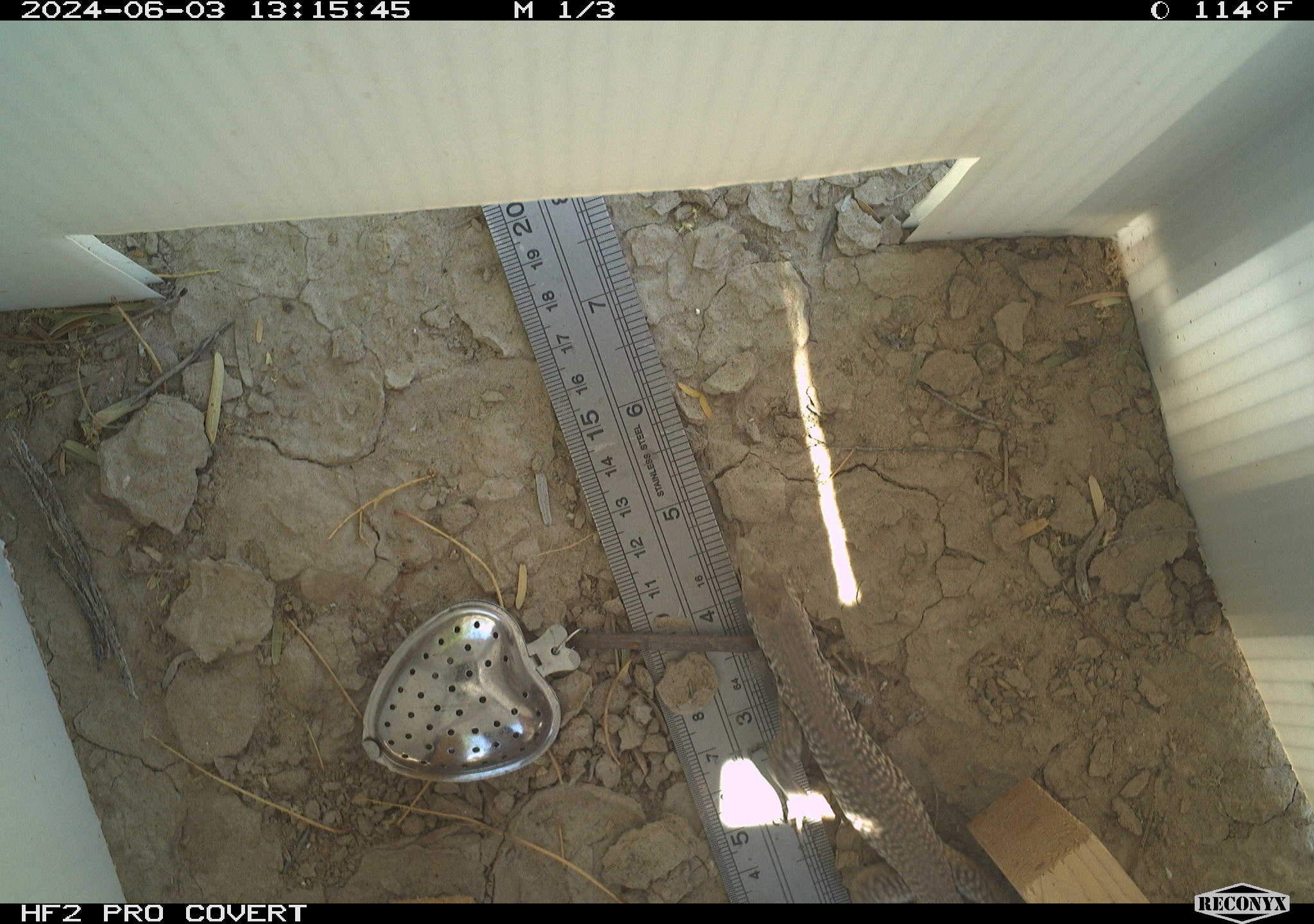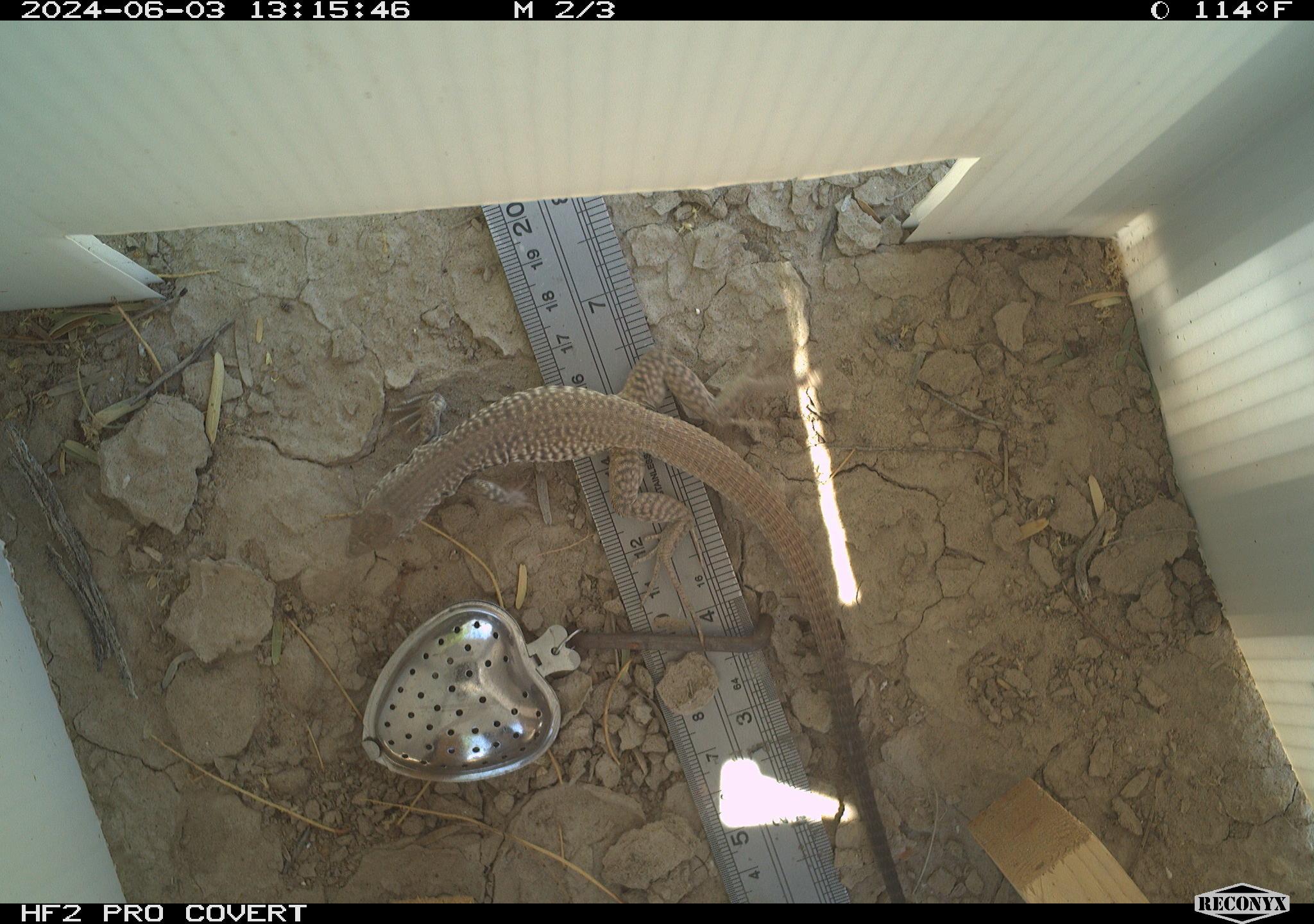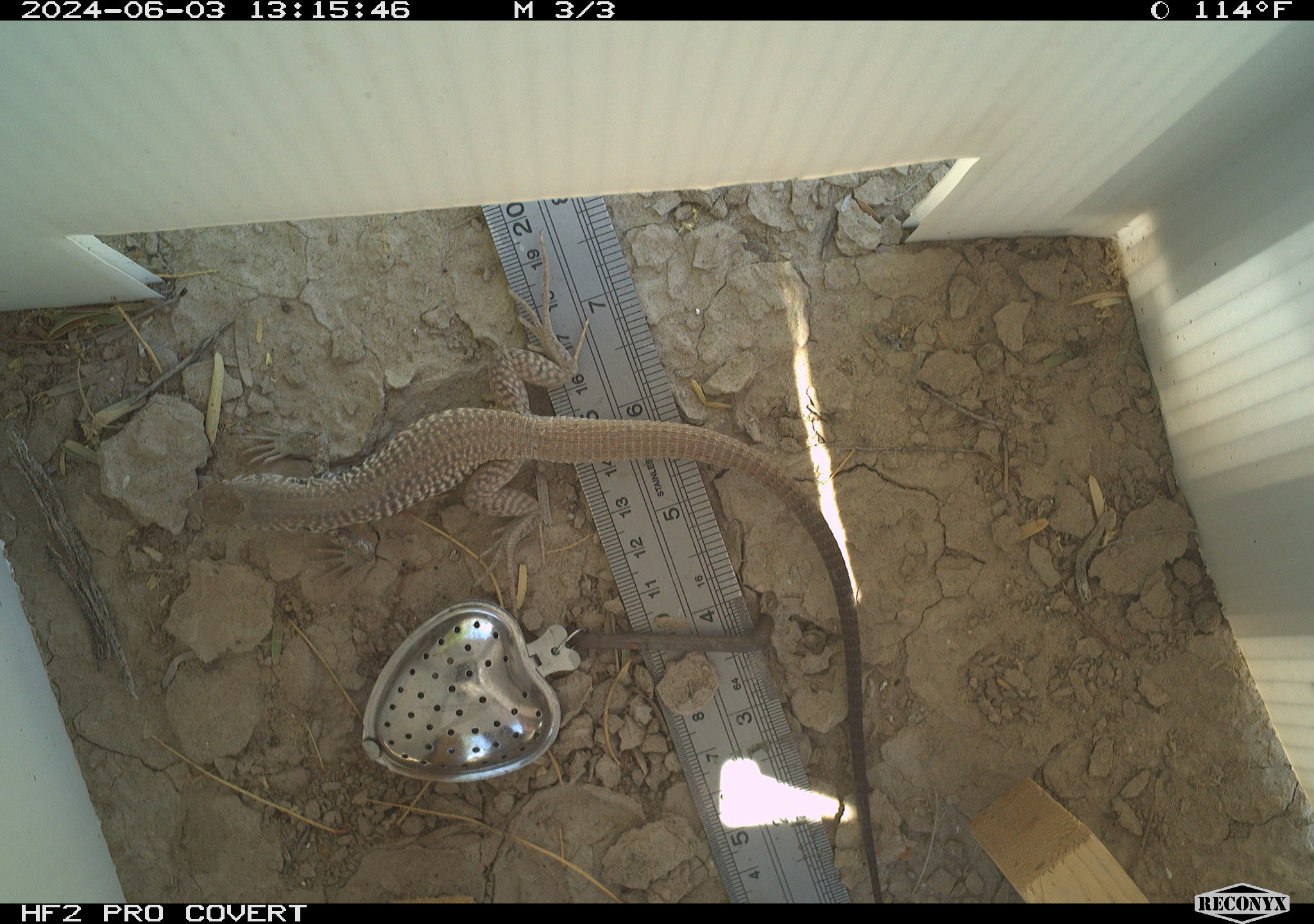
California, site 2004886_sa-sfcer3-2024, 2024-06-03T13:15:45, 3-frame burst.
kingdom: Animalia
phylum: Chordata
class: Reptilia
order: Squamata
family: Teiidae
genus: Aspidoscelis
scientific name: Aspidoscelis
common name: whiptail lizards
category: aspidoscelis species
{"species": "aspidoscelis species (whiptail lizards) (Aspidoscelis)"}